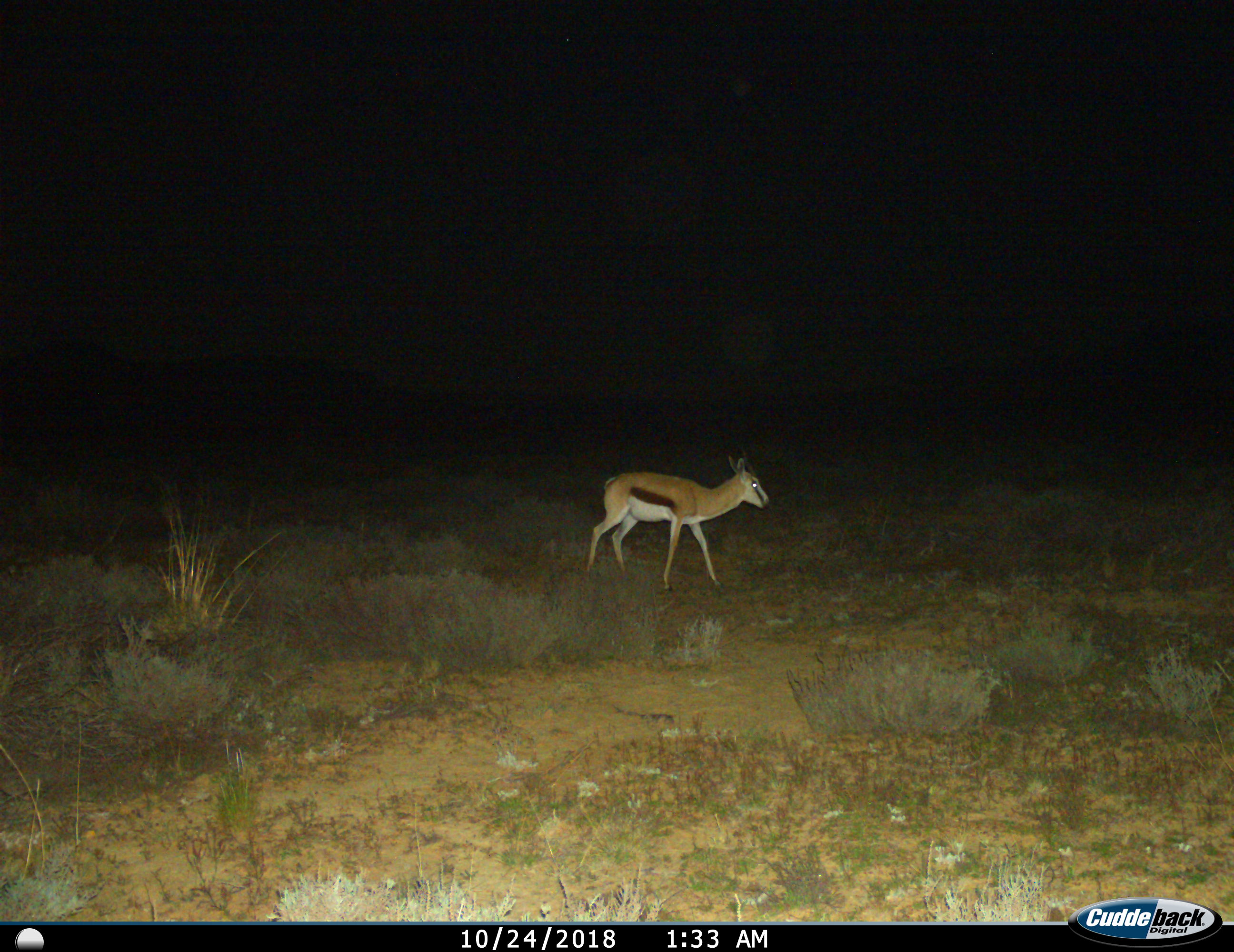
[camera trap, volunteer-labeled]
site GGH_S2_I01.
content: unidentified animal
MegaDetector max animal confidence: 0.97